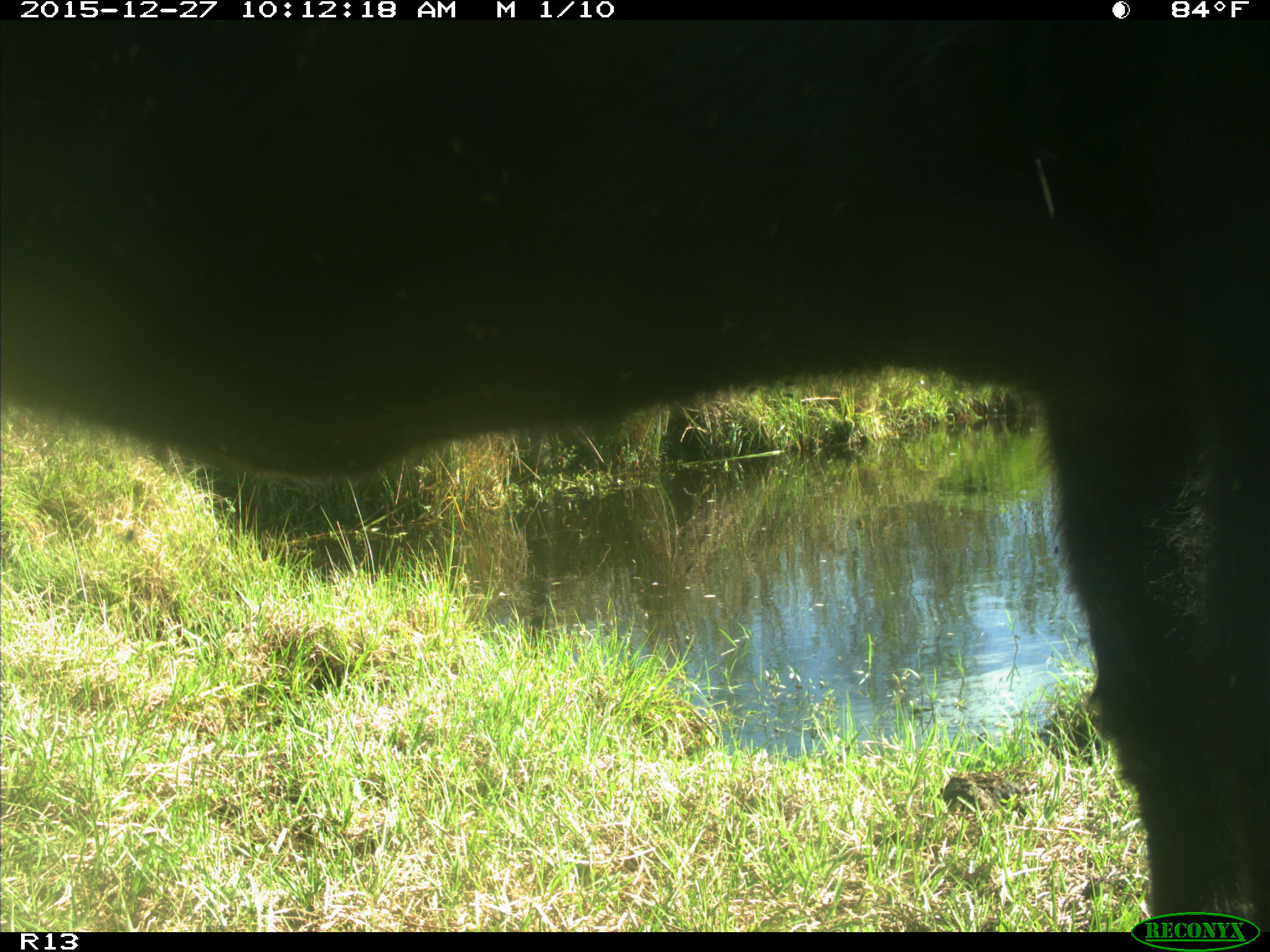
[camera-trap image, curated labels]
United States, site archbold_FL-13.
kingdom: Animalia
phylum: Chordata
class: Mammalia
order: Artiodactyla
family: Bovidae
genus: Bos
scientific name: Bos taurus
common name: domestic cow